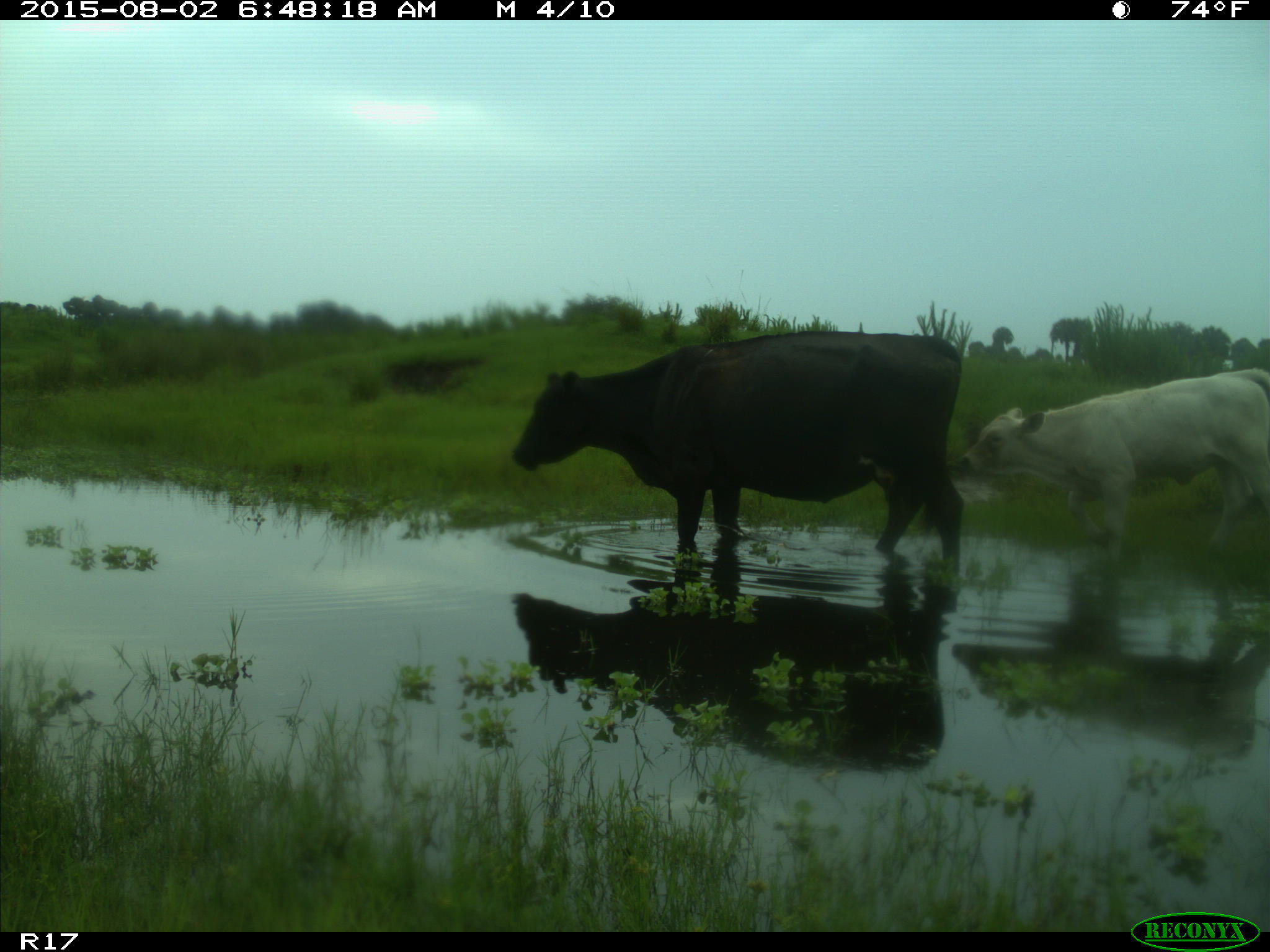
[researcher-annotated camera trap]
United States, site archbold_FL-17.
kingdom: Animalia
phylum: Chordata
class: Mammalia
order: Artiodactyla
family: Bovidae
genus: Bos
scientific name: Bos taurus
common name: domestic cow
Bos taurus (domestic cow).